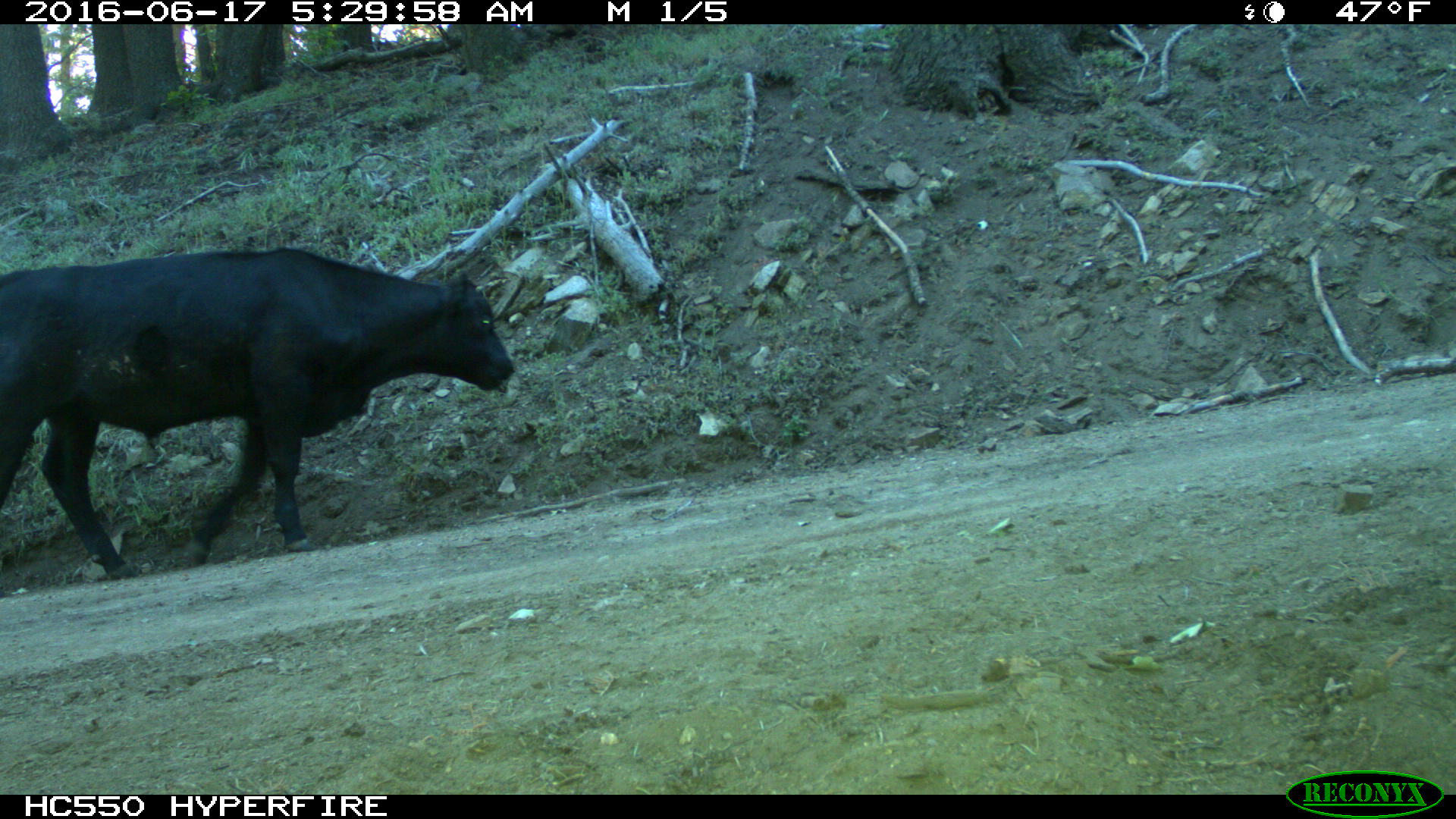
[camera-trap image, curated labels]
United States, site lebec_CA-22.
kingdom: Animalia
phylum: Chordata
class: Mammalia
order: Artiodactyla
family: Bovidae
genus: Bos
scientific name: Bos taurus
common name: domestic cow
Bos taurus (domestic cow).